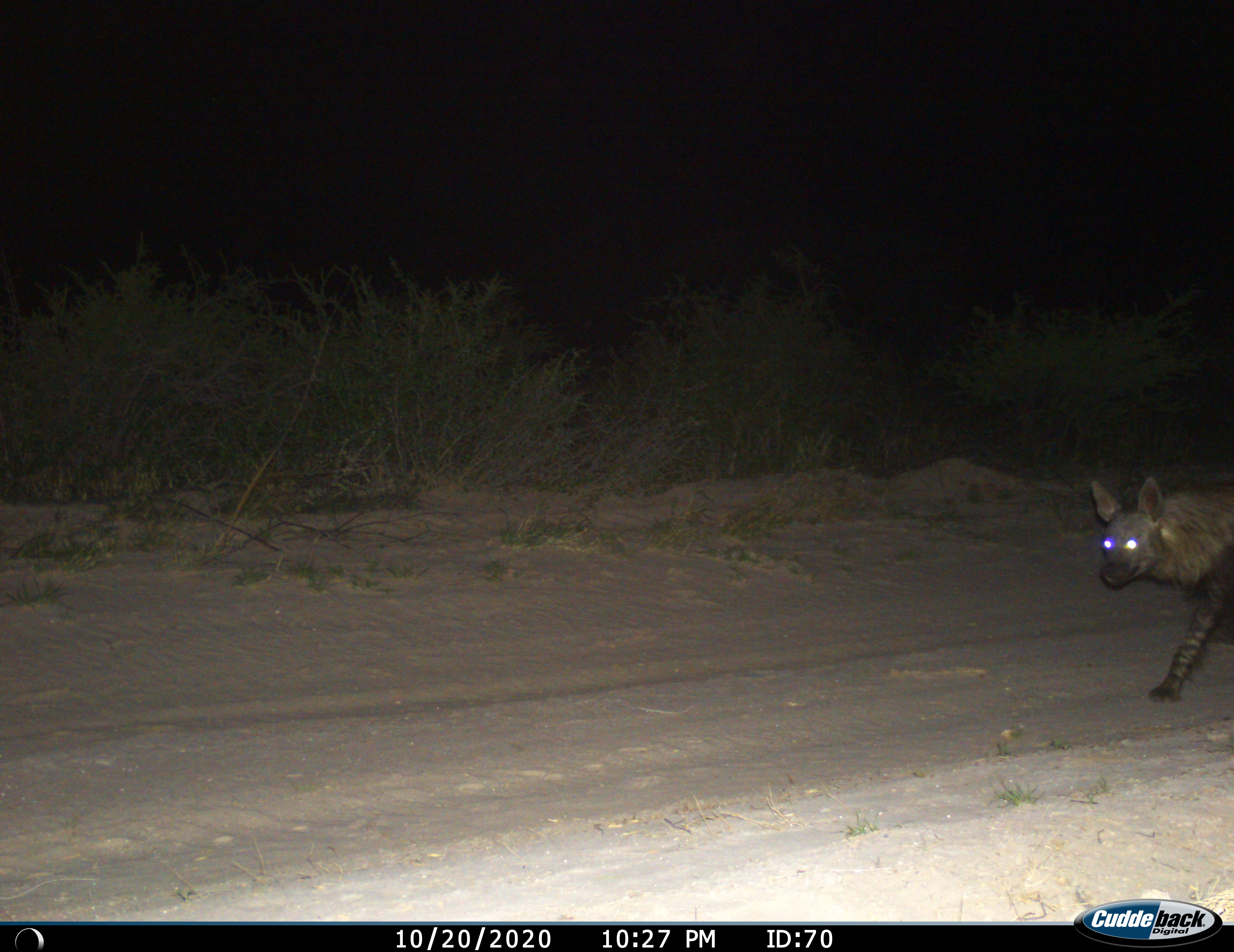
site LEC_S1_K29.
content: unidentified animal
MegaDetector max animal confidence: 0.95